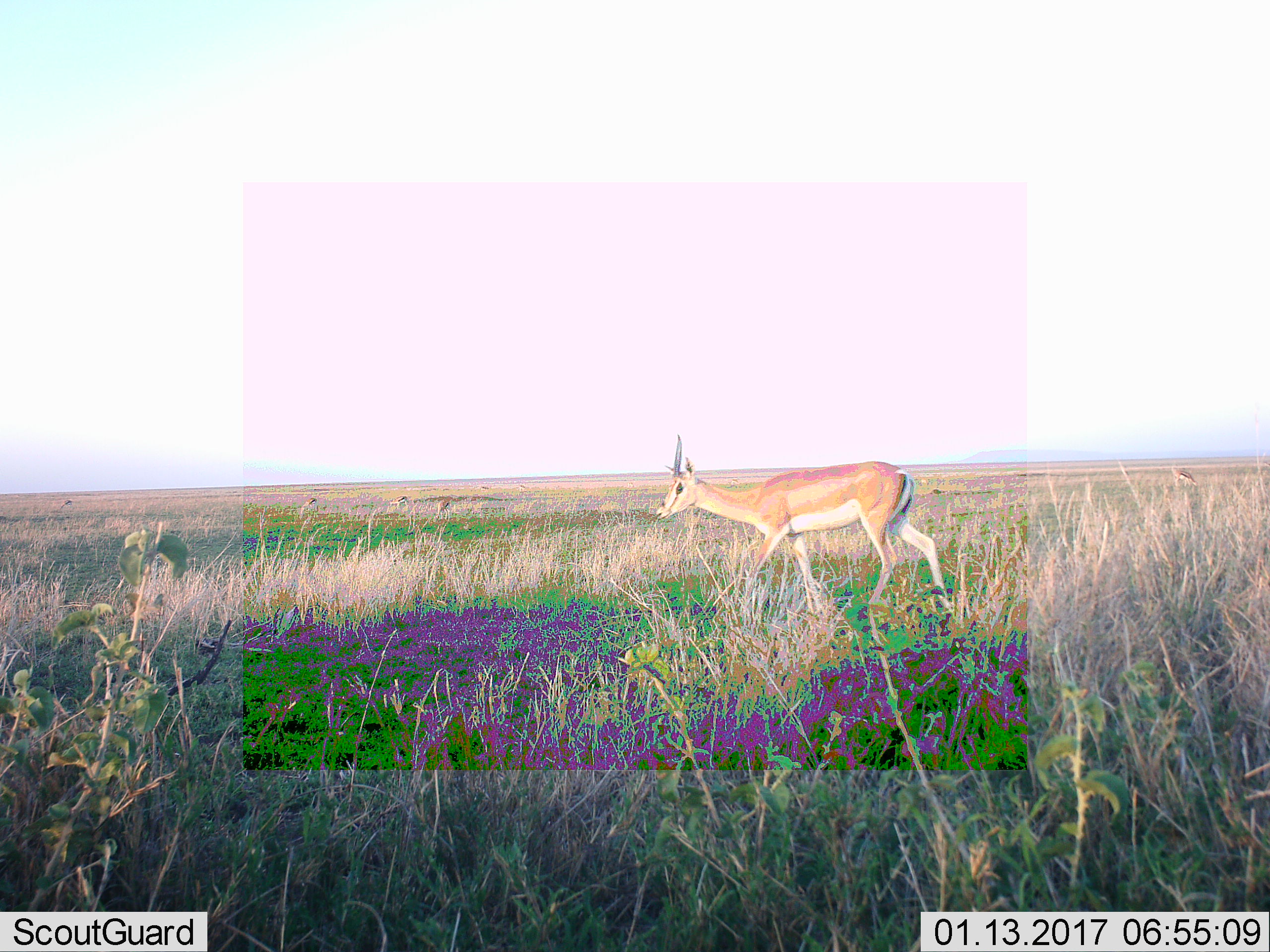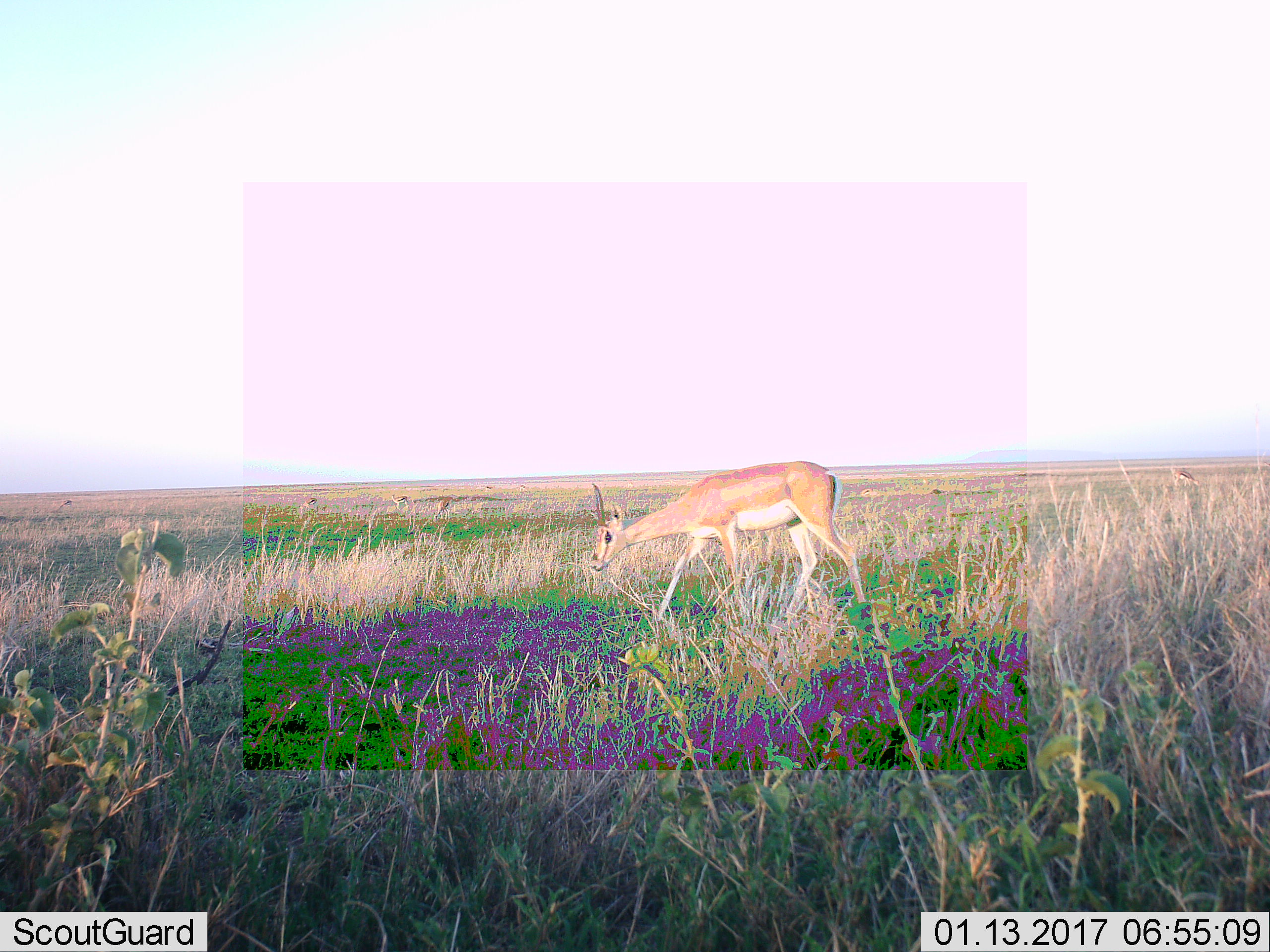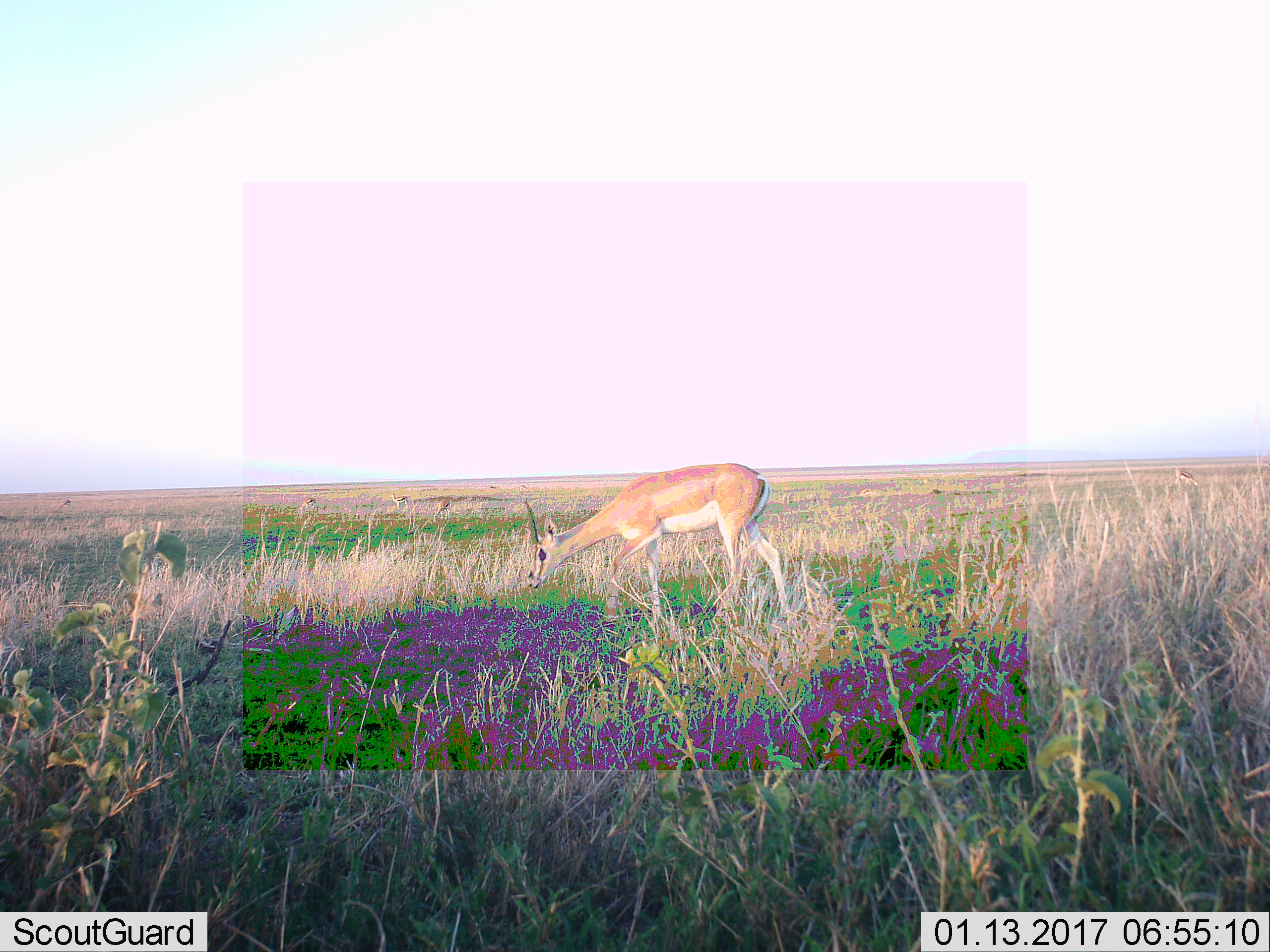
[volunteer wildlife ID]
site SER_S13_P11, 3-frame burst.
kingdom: Animalia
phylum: Chordata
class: Mammalia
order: Artiodactyla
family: Bovidae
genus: Nanger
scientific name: Nanger granti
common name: grant's gazelle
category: gazellegrants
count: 1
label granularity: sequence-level